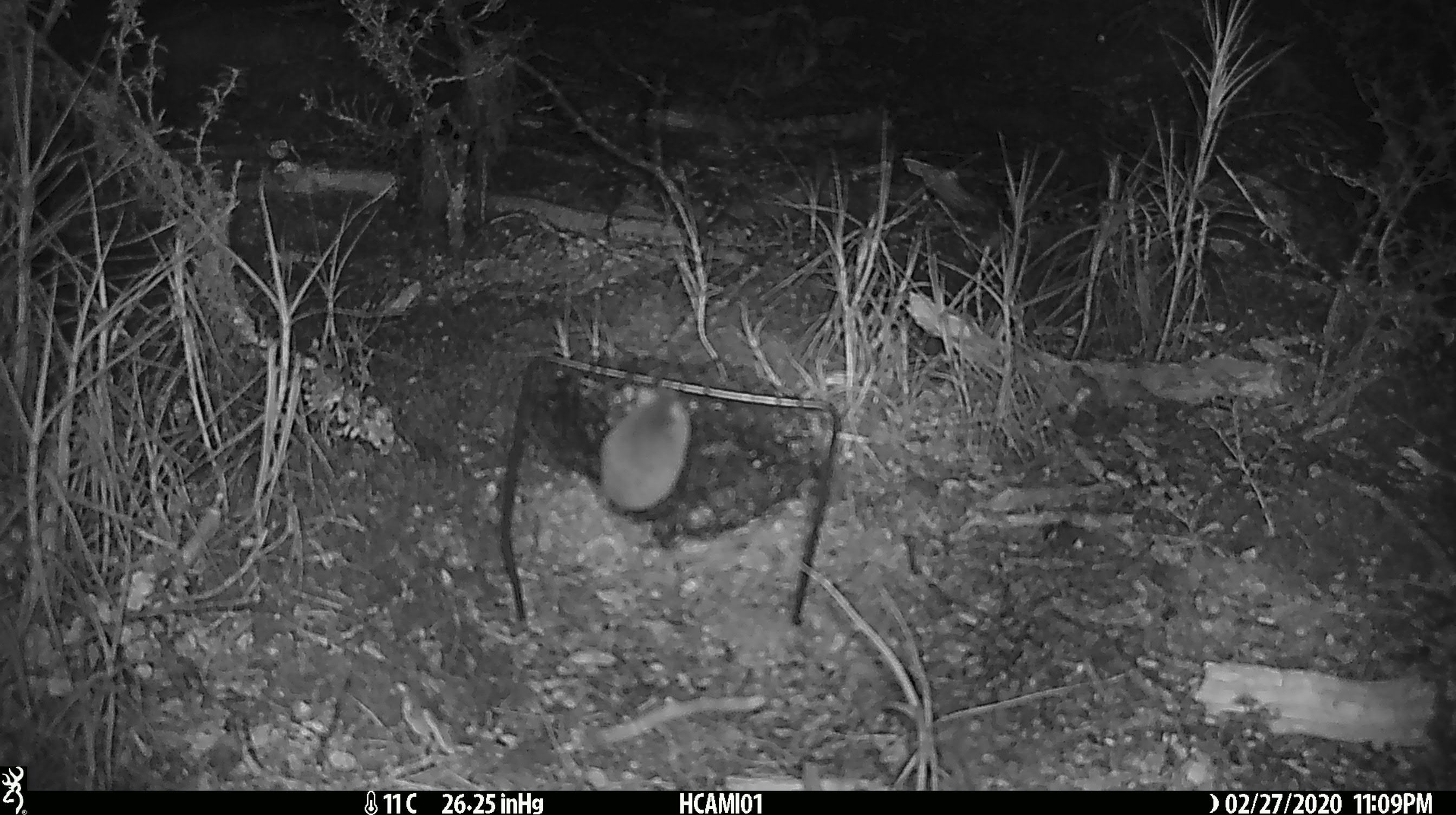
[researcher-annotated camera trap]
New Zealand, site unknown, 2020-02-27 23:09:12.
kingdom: Animalia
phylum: Chordata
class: Mammalia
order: Rodentia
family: Muridae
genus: Mus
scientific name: Mus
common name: mouse